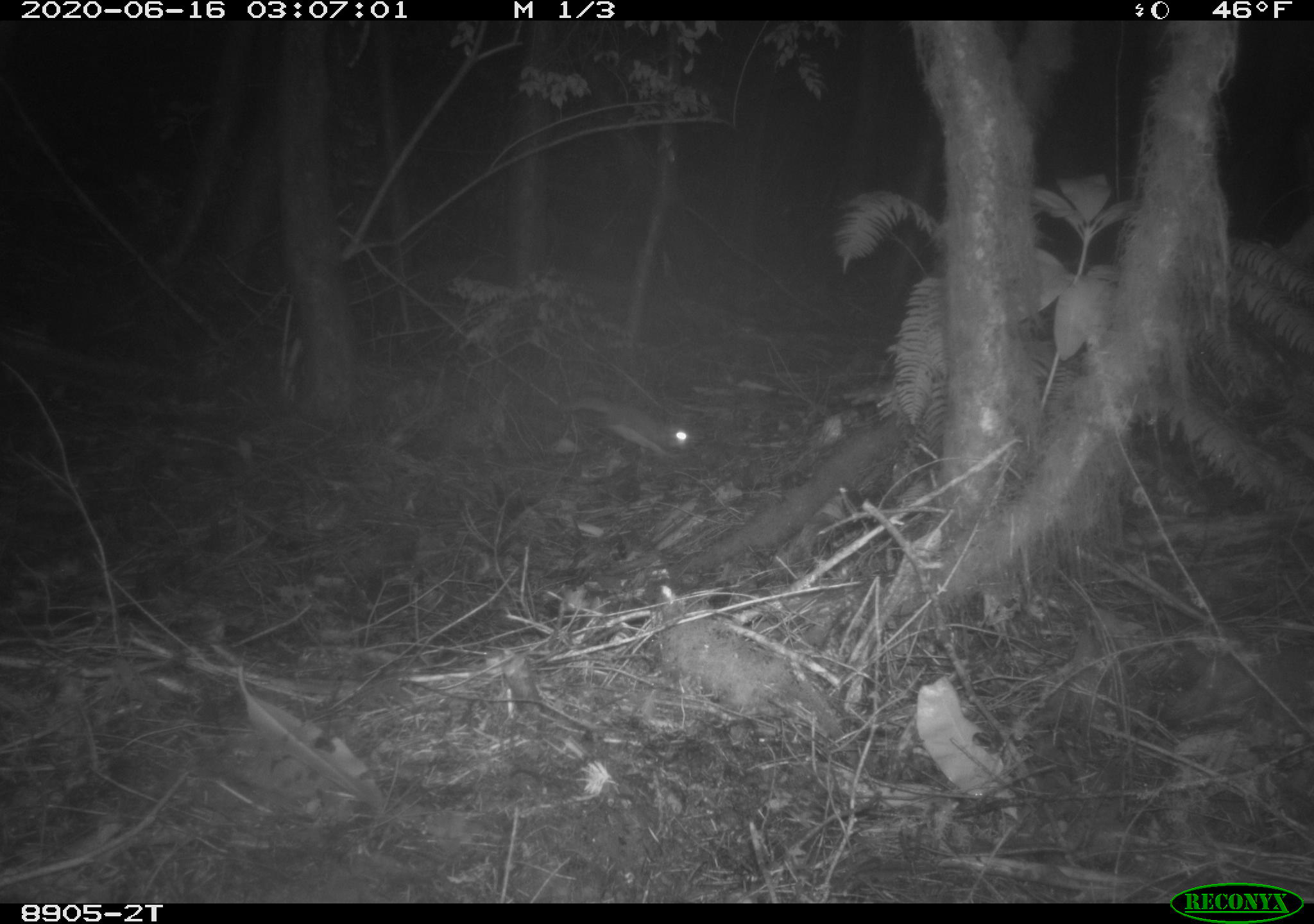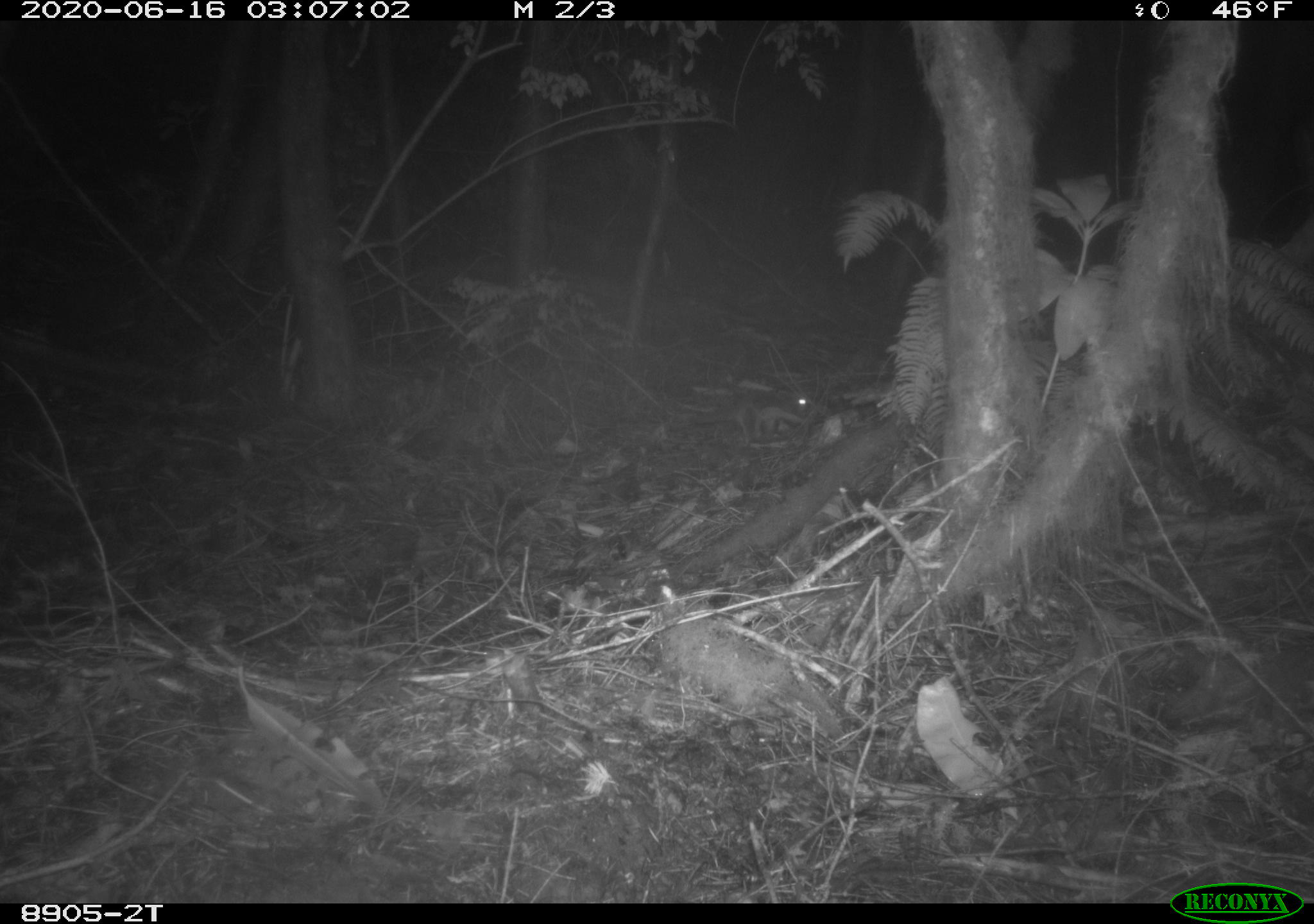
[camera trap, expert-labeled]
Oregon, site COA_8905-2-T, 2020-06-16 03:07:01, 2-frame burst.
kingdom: Animalia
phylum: Chordata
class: Mammalia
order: Rodentia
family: Sciuridae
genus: Glaucomys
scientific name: Glaucomys oregonensis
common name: humboldt's flying squirrel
Humboldt's flying squirrel (Glaucomys oregonensis).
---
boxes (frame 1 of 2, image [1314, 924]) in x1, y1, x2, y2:
humboldt's flying squirrel: 550, 387, 705, 466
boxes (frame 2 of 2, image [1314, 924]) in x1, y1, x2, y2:
humboldt's flying squirrel: 729, 388, 816, 438